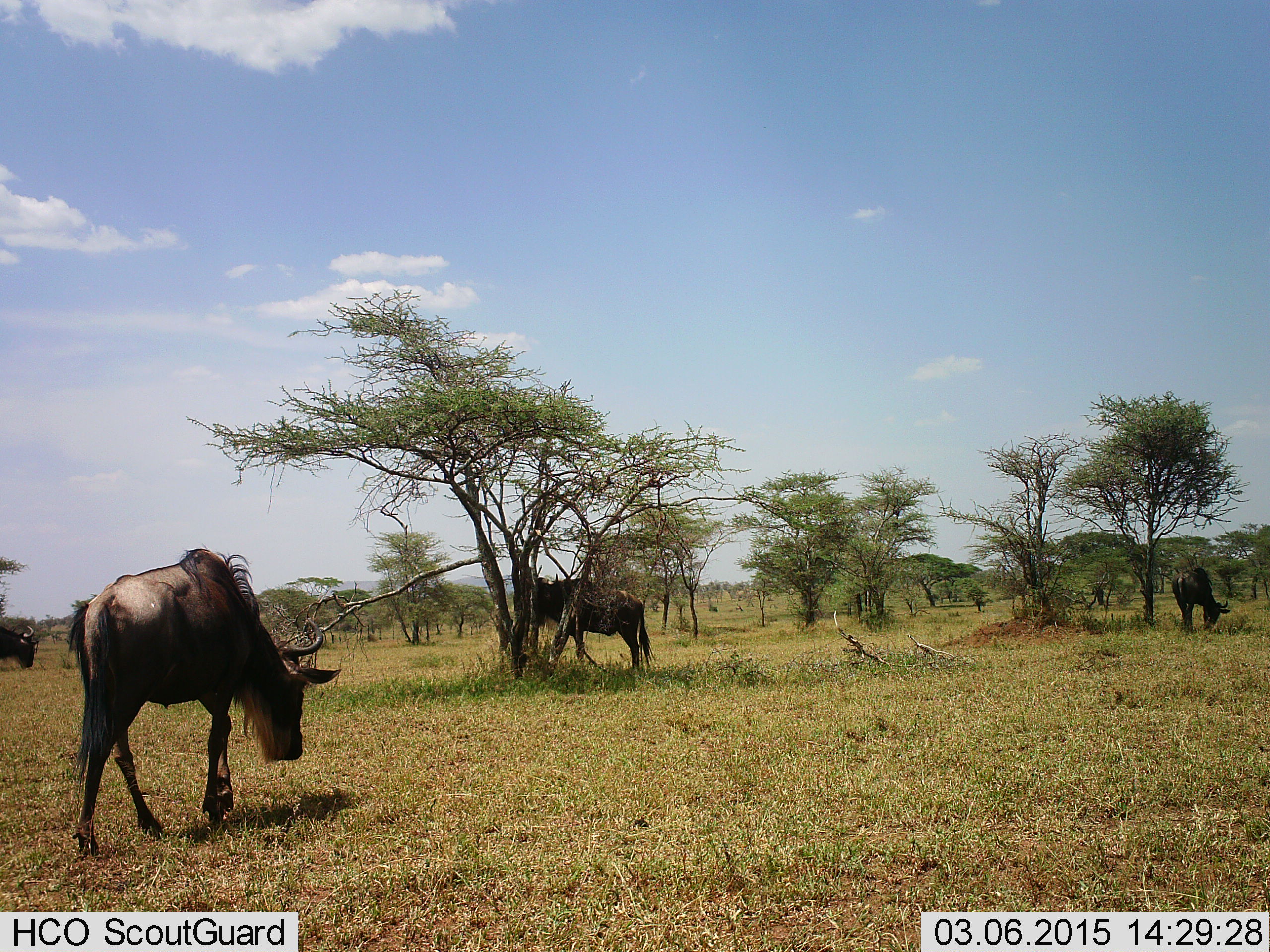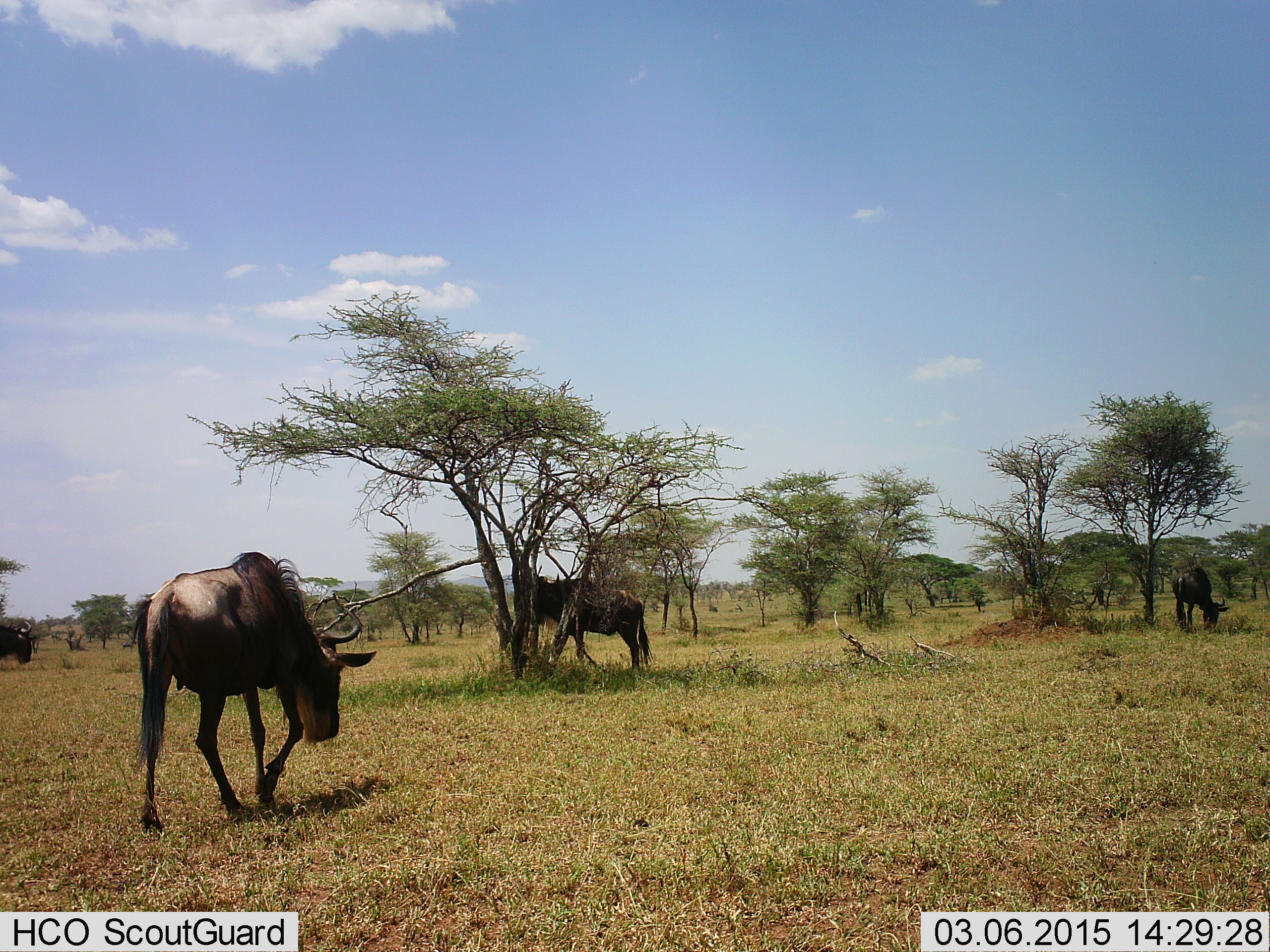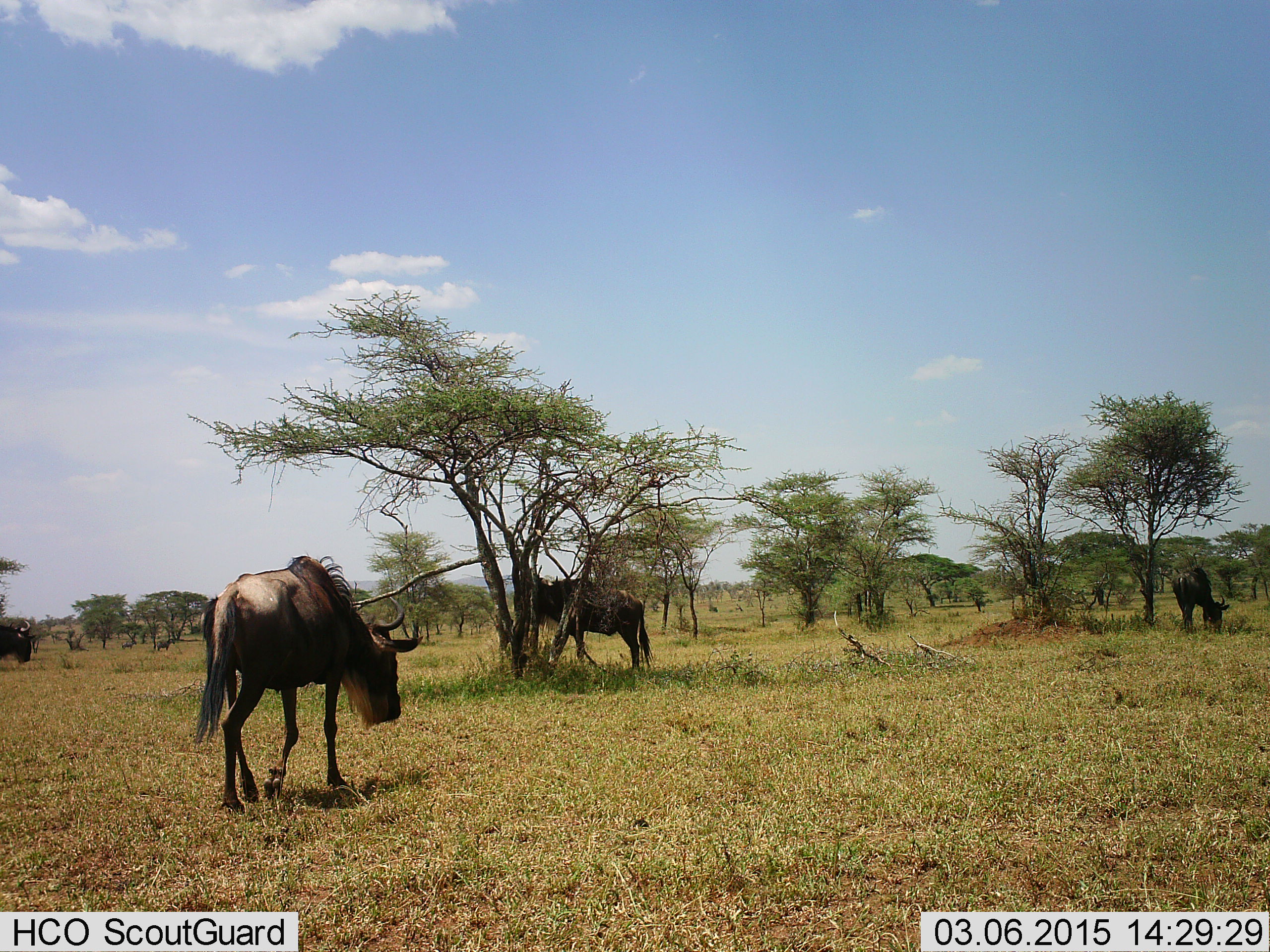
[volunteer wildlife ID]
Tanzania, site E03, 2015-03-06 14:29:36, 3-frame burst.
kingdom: Animalia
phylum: Chordata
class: Mammalia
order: Artiodactyla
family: Bovidae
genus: Connochaetes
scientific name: Connochaetes taurinus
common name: blue wildebeest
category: wildebeest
Wildebeest (blue wildebeest) (Connochaetes taurinus), count 4. Behavior (volunteer vote fractions): standing 90%, resting 0%, moving 70%, interacting 0%. Young present (vote fraction): 0%. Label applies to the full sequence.